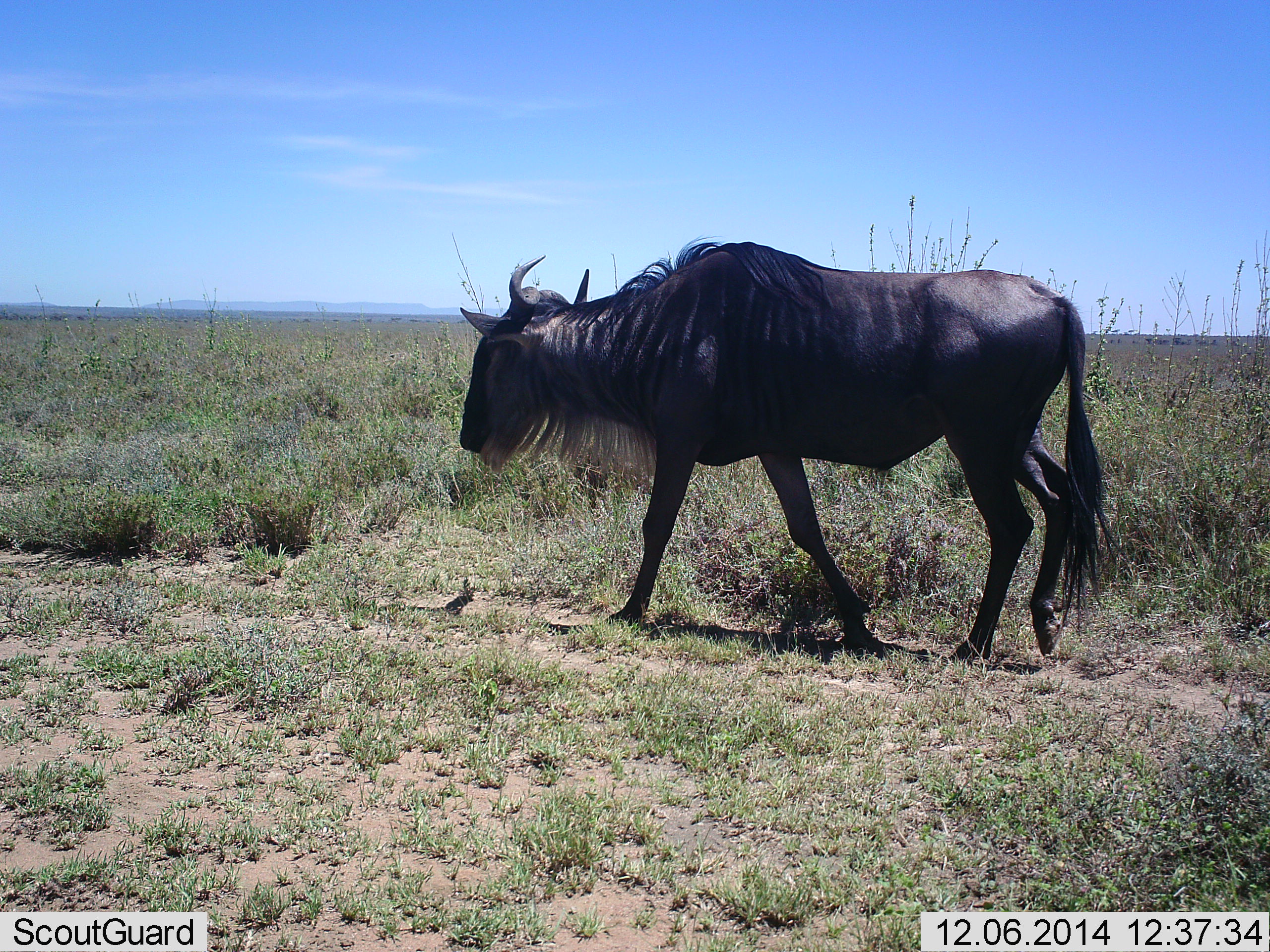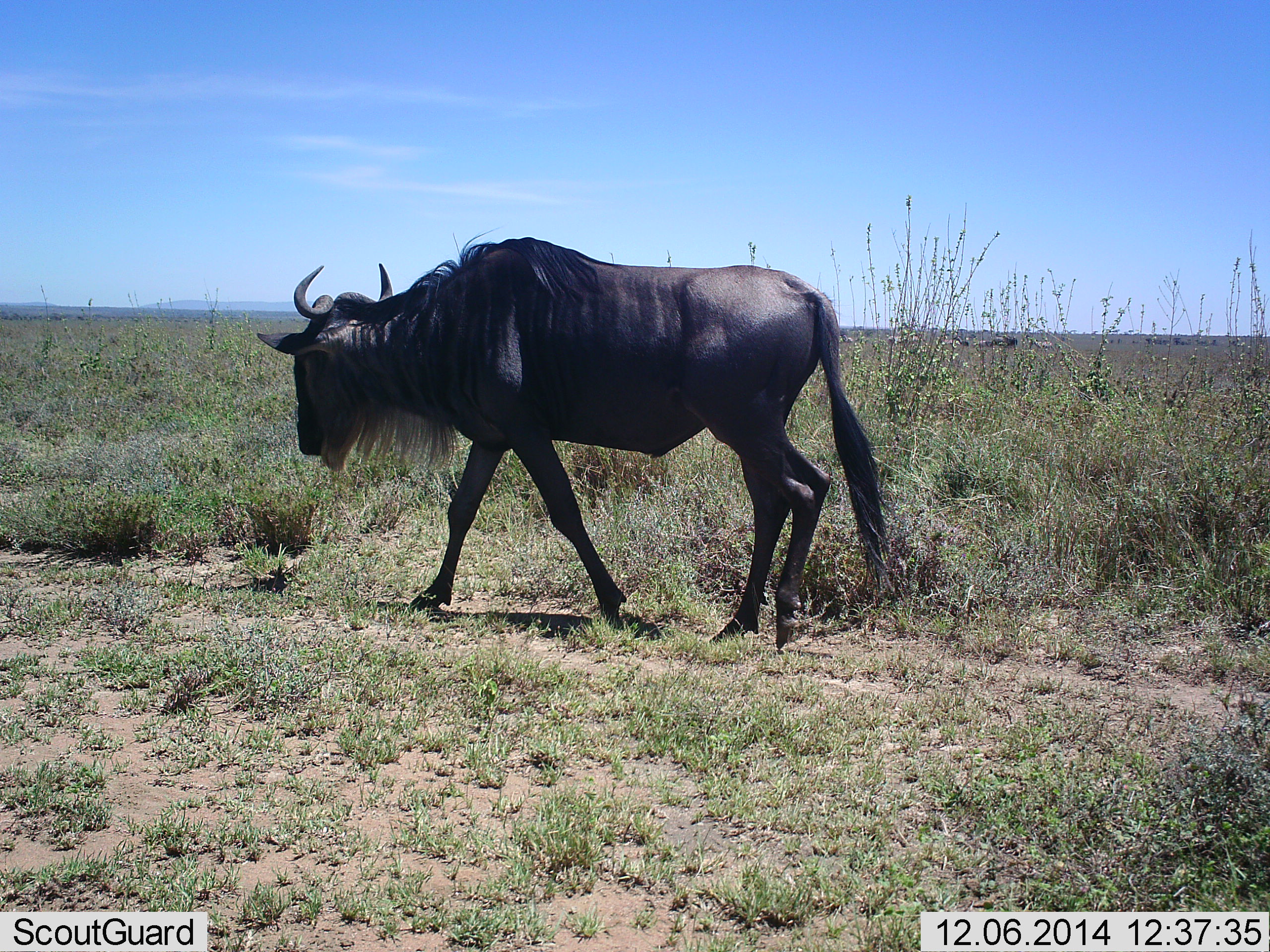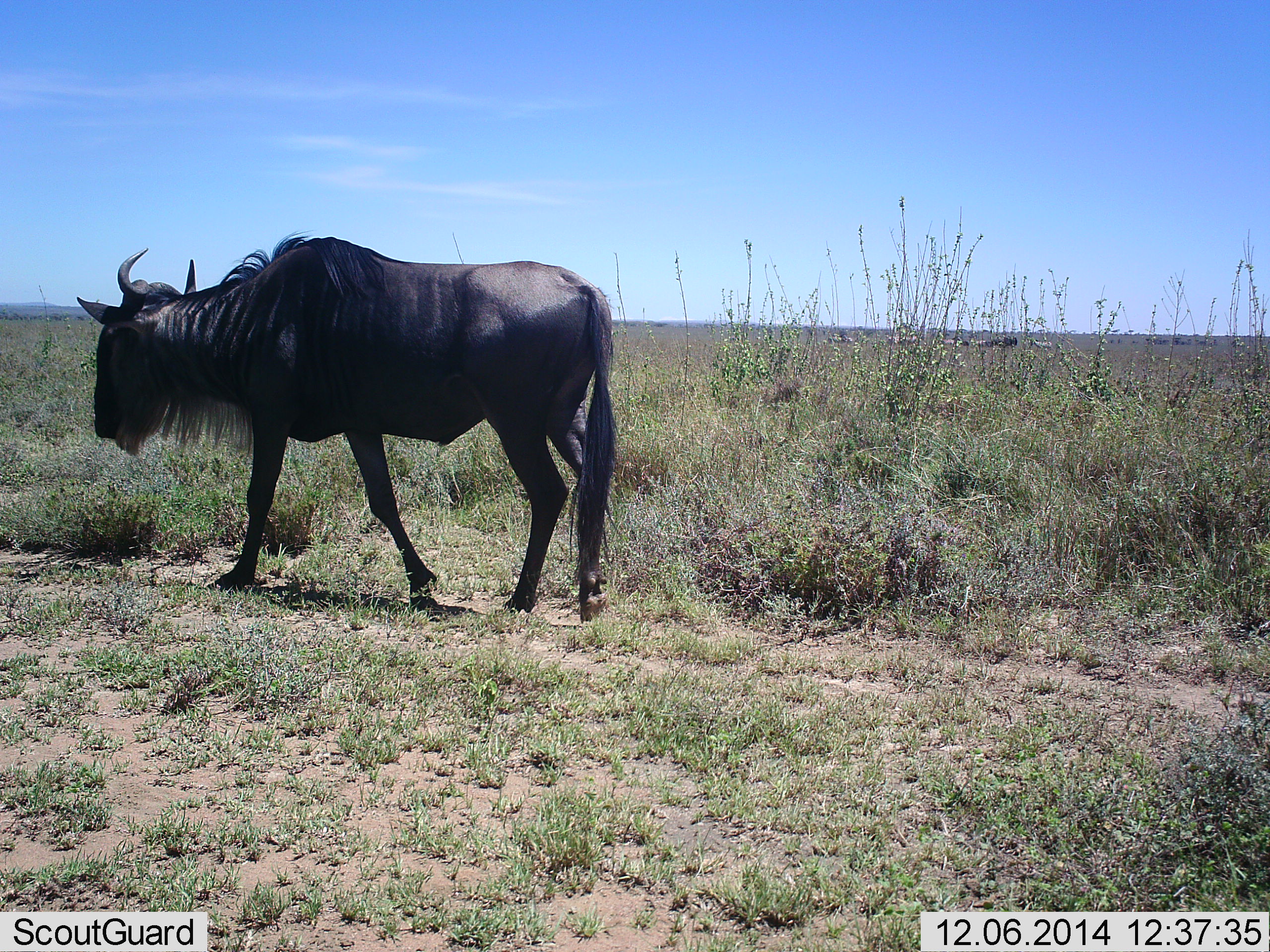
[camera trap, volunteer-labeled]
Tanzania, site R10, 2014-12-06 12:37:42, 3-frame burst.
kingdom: Animalia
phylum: Chordata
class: Mammalia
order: Artiodactyla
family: Bovidae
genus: Connochaetes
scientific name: Connochaetes taurinus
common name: blue wildebeest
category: wildebeest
Wildebeest (blue wildebeest) (Connochaetes taurinus), count 1. Behavior (volunteer vote fractions): standing 10%, resting 0%, moving 100%, interacting 0%. Young present (vote fraction): 0%. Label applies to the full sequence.